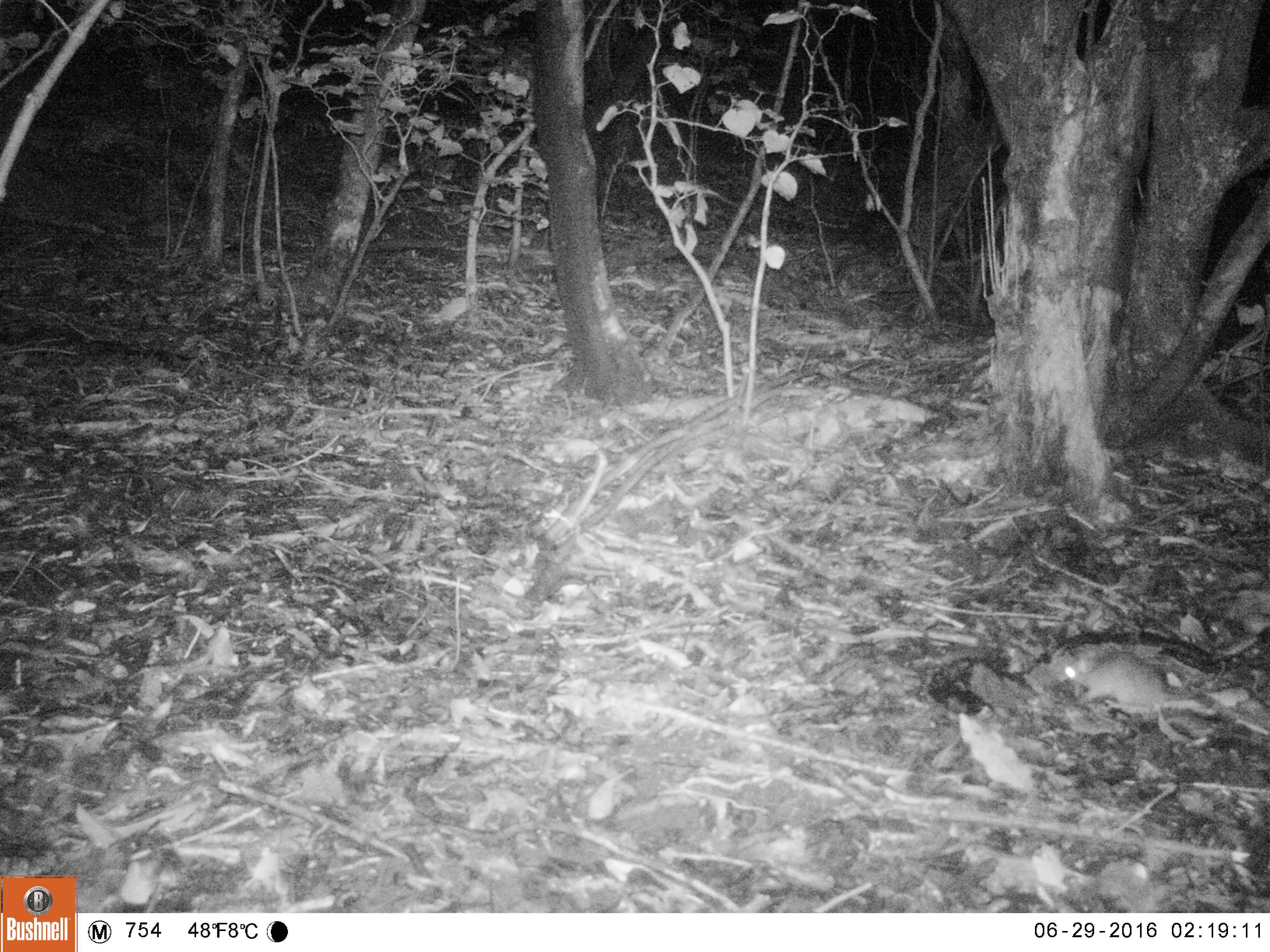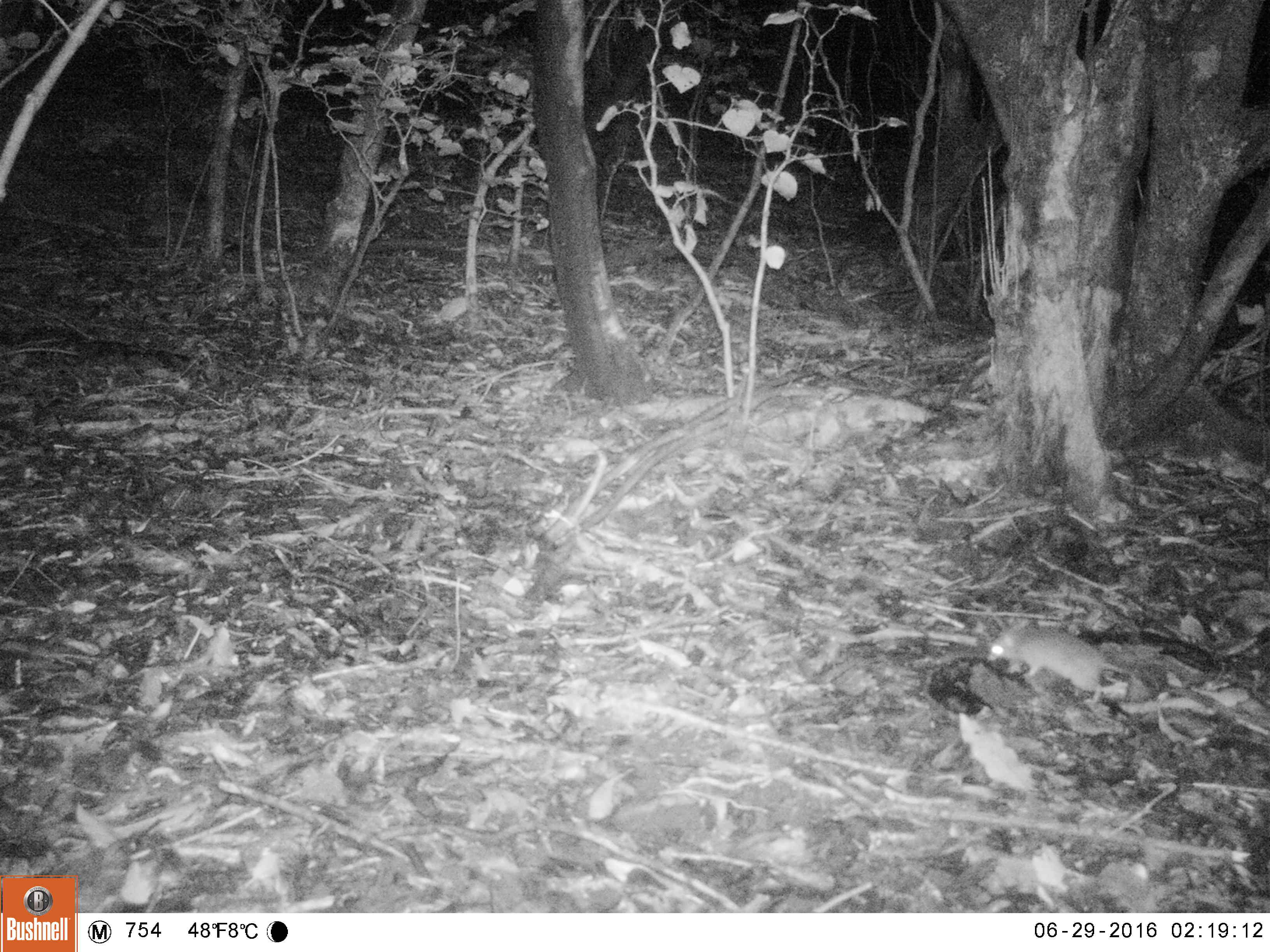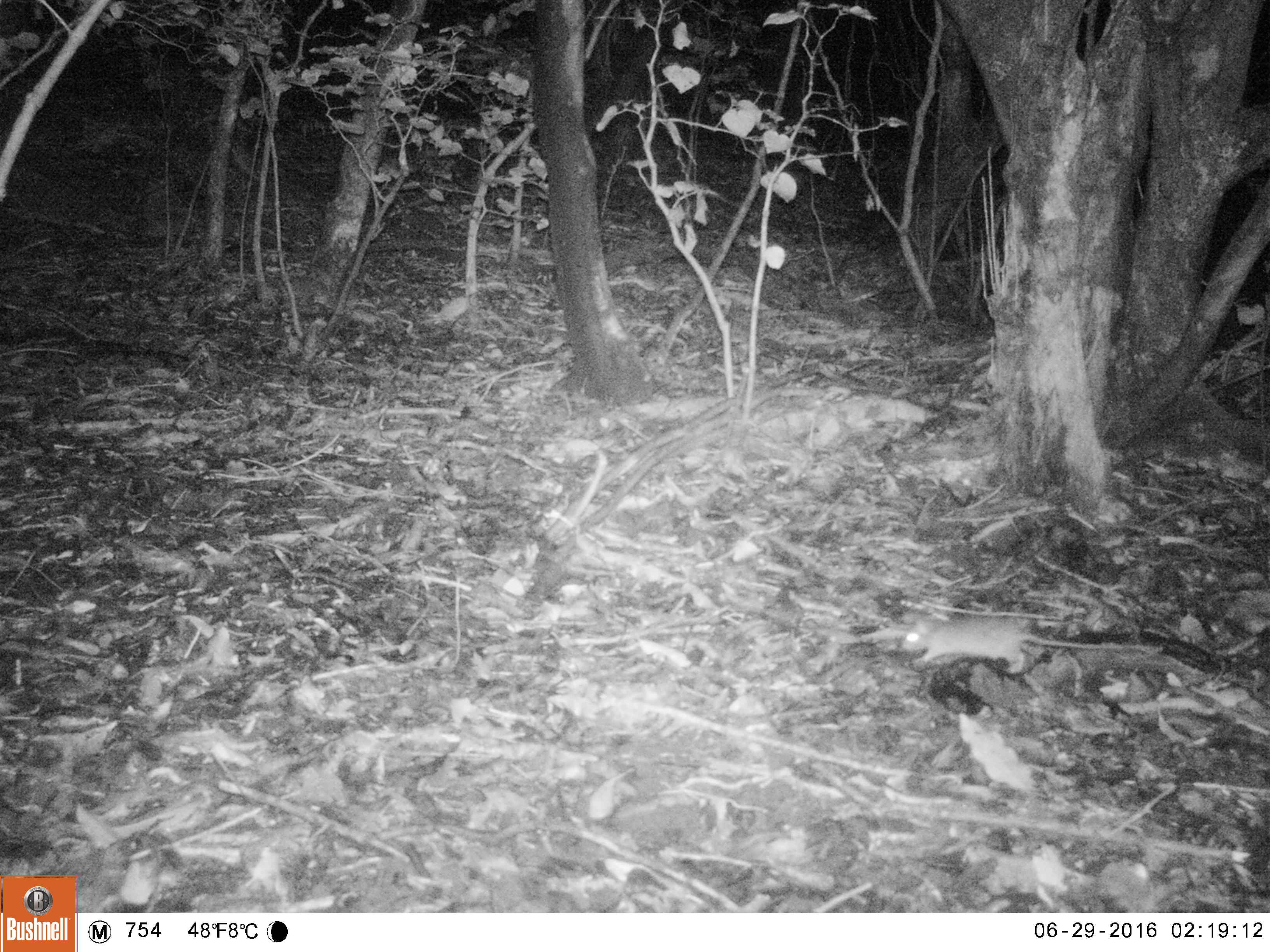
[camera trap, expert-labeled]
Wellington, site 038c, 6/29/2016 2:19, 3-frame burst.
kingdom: Animalia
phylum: Chordata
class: Mammalia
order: Rodentia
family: Muridae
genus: Mus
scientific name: Mus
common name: mouse